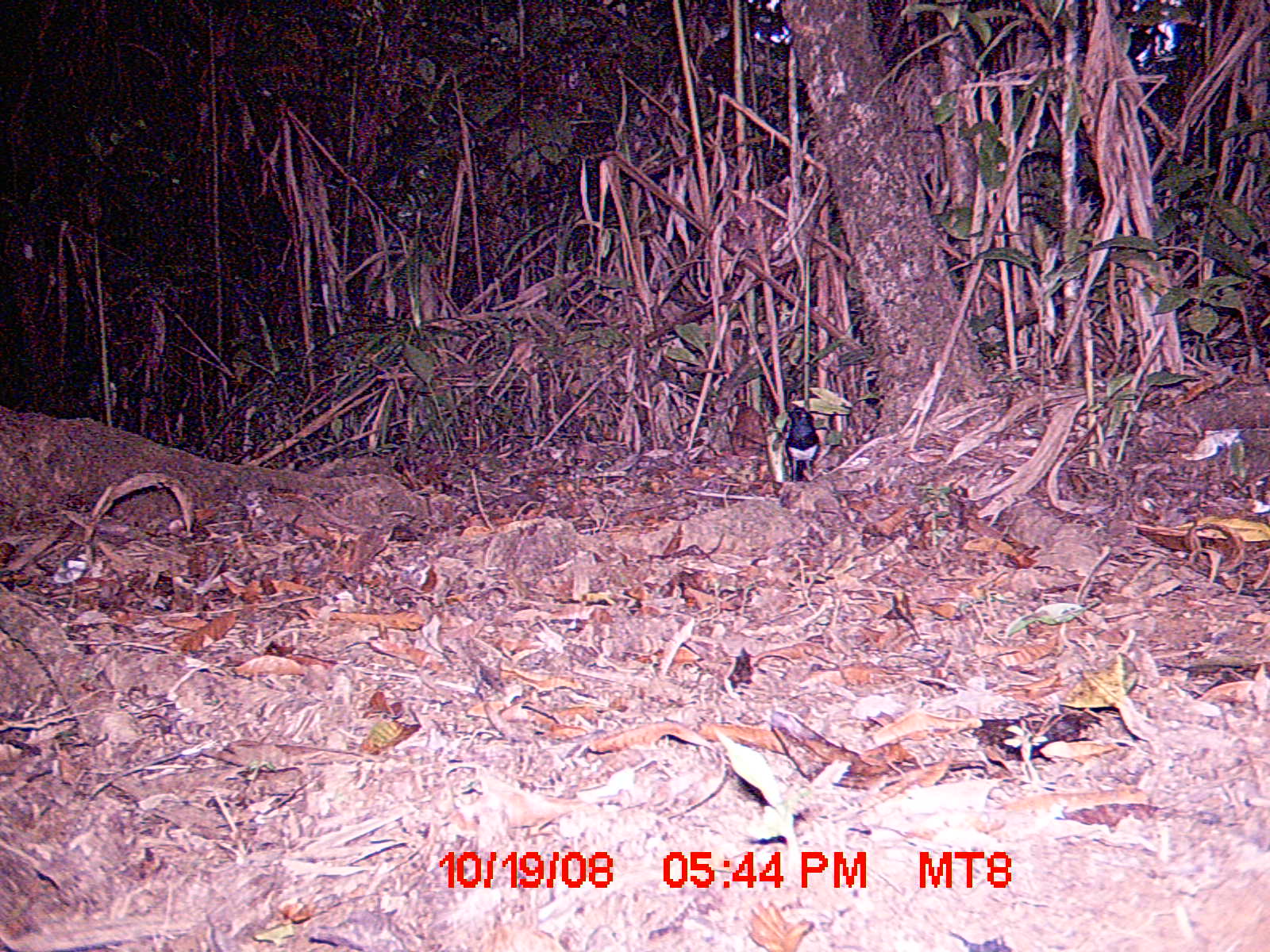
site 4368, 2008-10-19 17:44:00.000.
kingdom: Animalia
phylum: Chordata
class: Aves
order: Passeriformes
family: Muscicapidae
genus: Copsychus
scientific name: Copsychus albospecularis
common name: madagascar magpie-robin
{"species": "Copsychus albospecularis (madagascar magpie-robin)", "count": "1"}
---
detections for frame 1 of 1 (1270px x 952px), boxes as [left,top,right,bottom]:
copsychus albospecularis: [785,406,819,481]